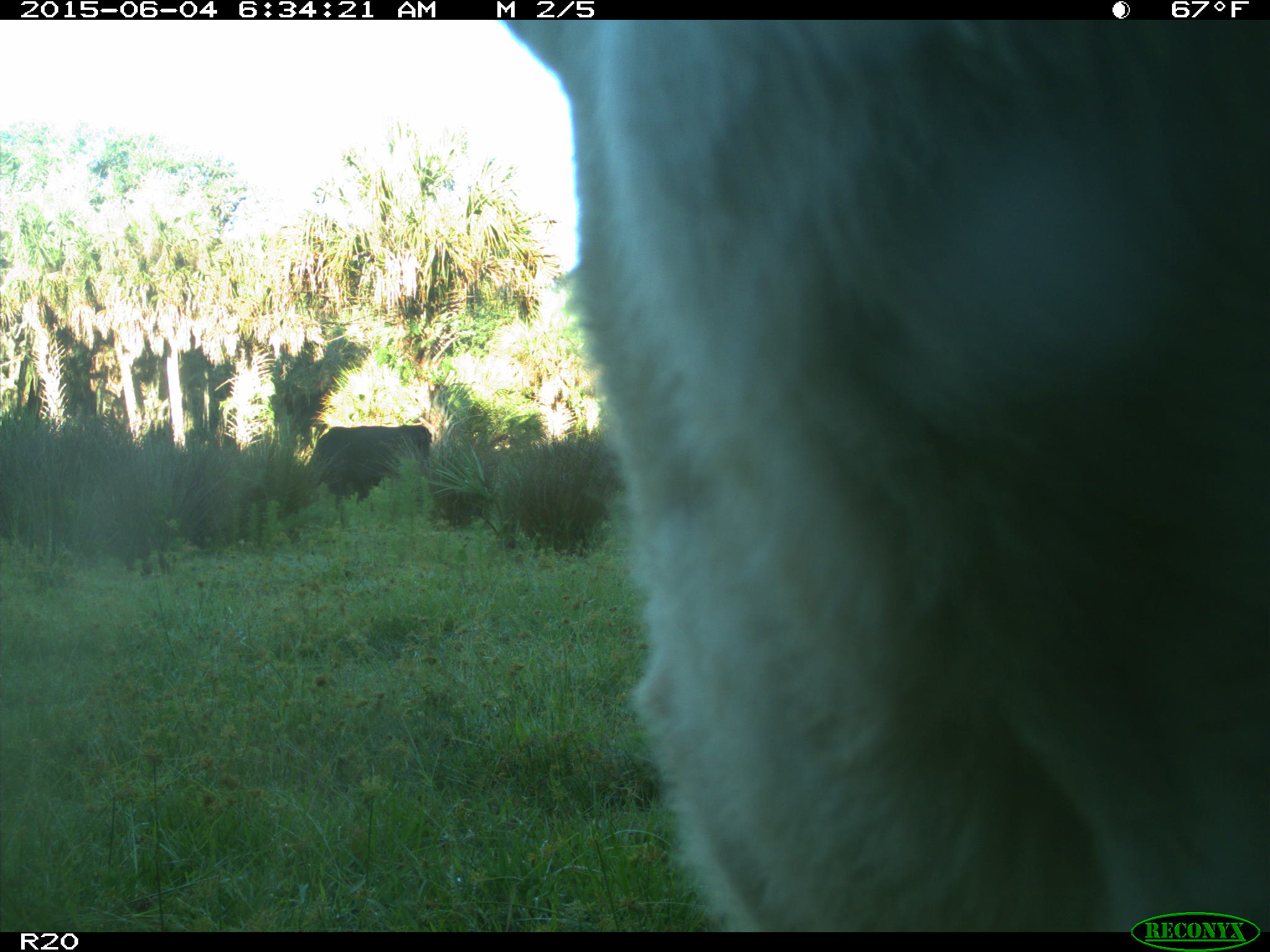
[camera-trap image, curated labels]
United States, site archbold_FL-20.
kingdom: Animalia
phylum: Chordata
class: Mammalia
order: Artiodactyla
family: Bovidae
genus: Bos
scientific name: Bos taurus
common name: domestic cow